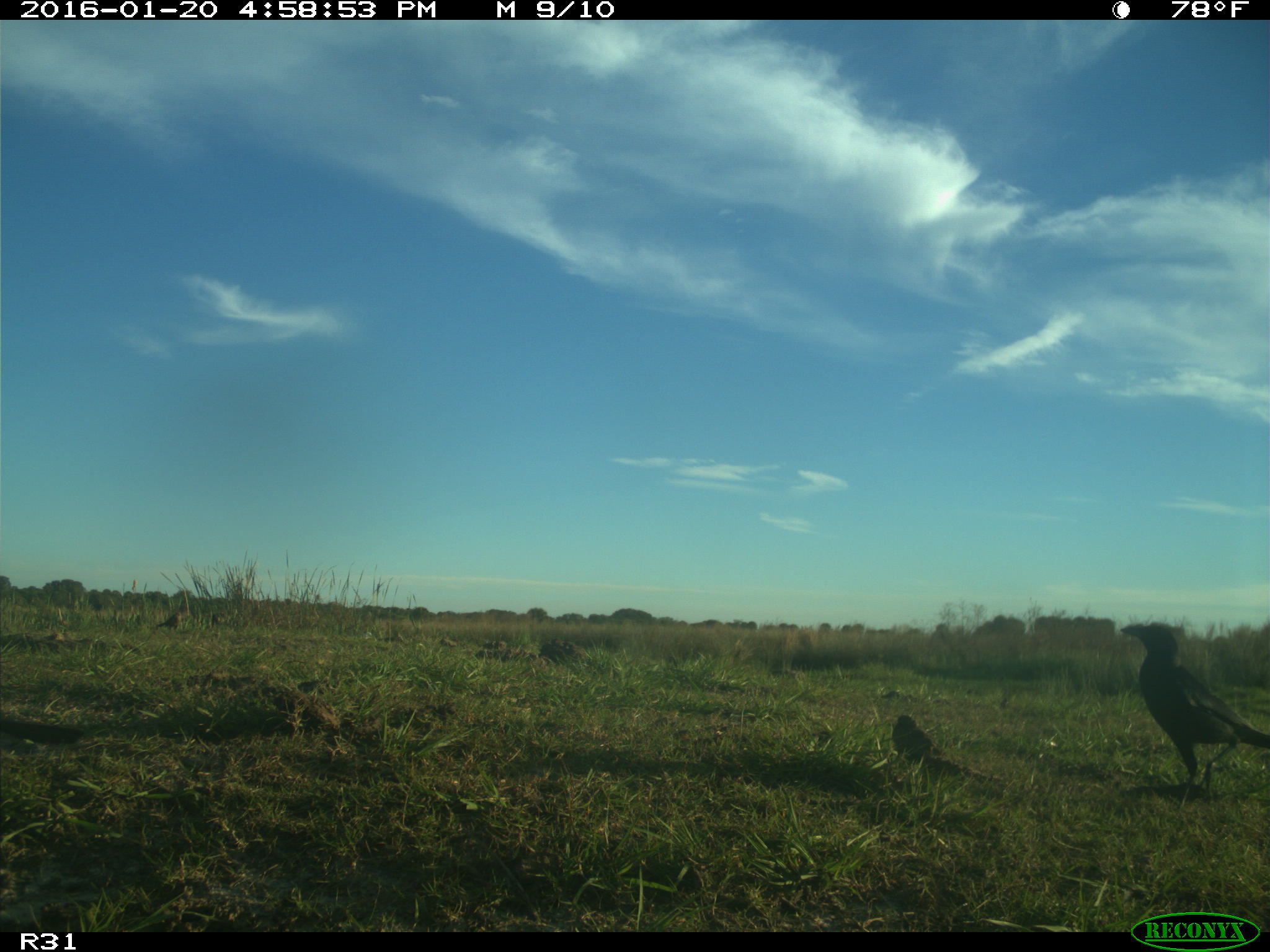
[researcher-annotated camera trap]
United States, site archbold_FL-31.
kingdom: Animalia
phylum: Chordata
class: Aves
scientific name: Aves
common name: birds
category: unidentified bird